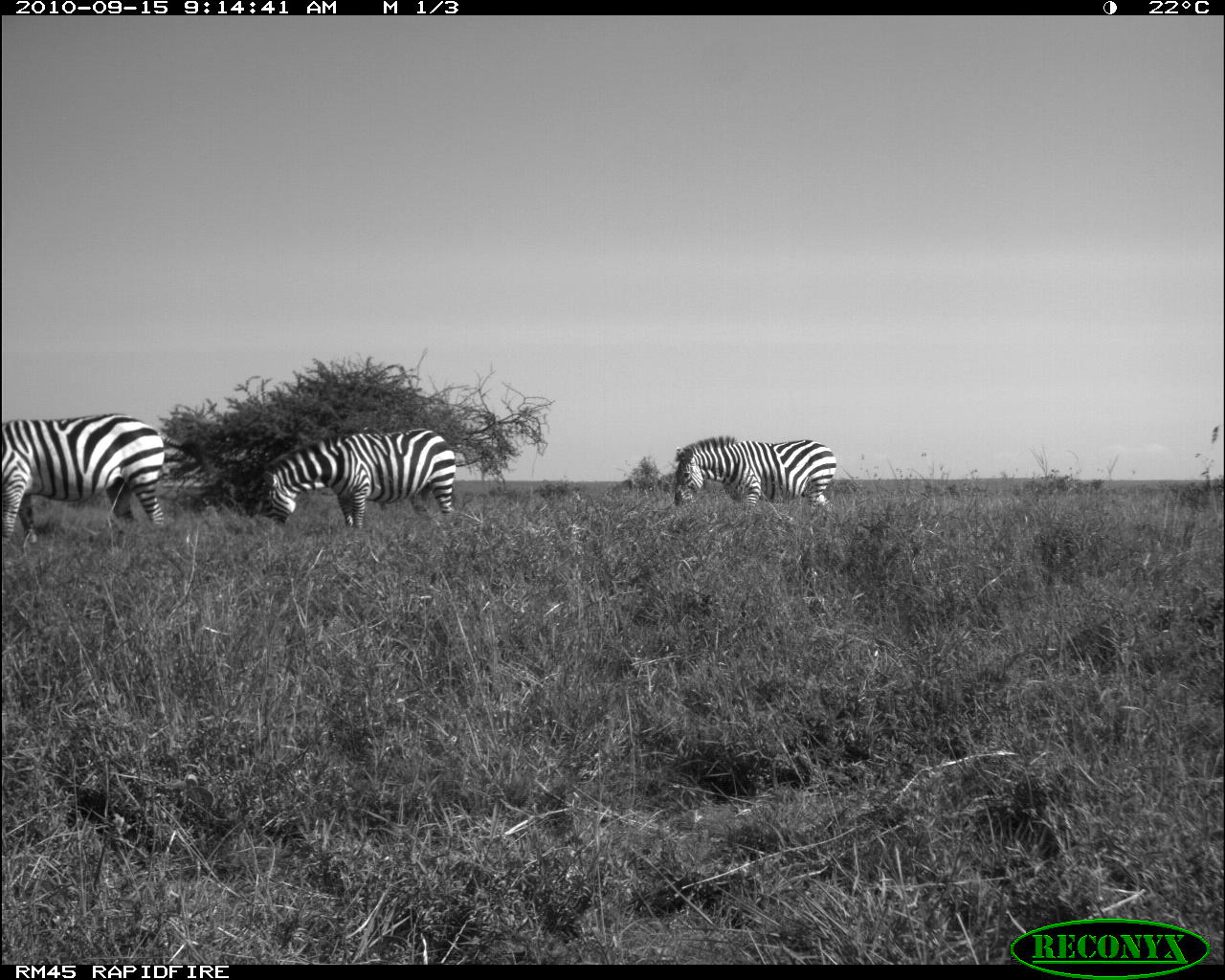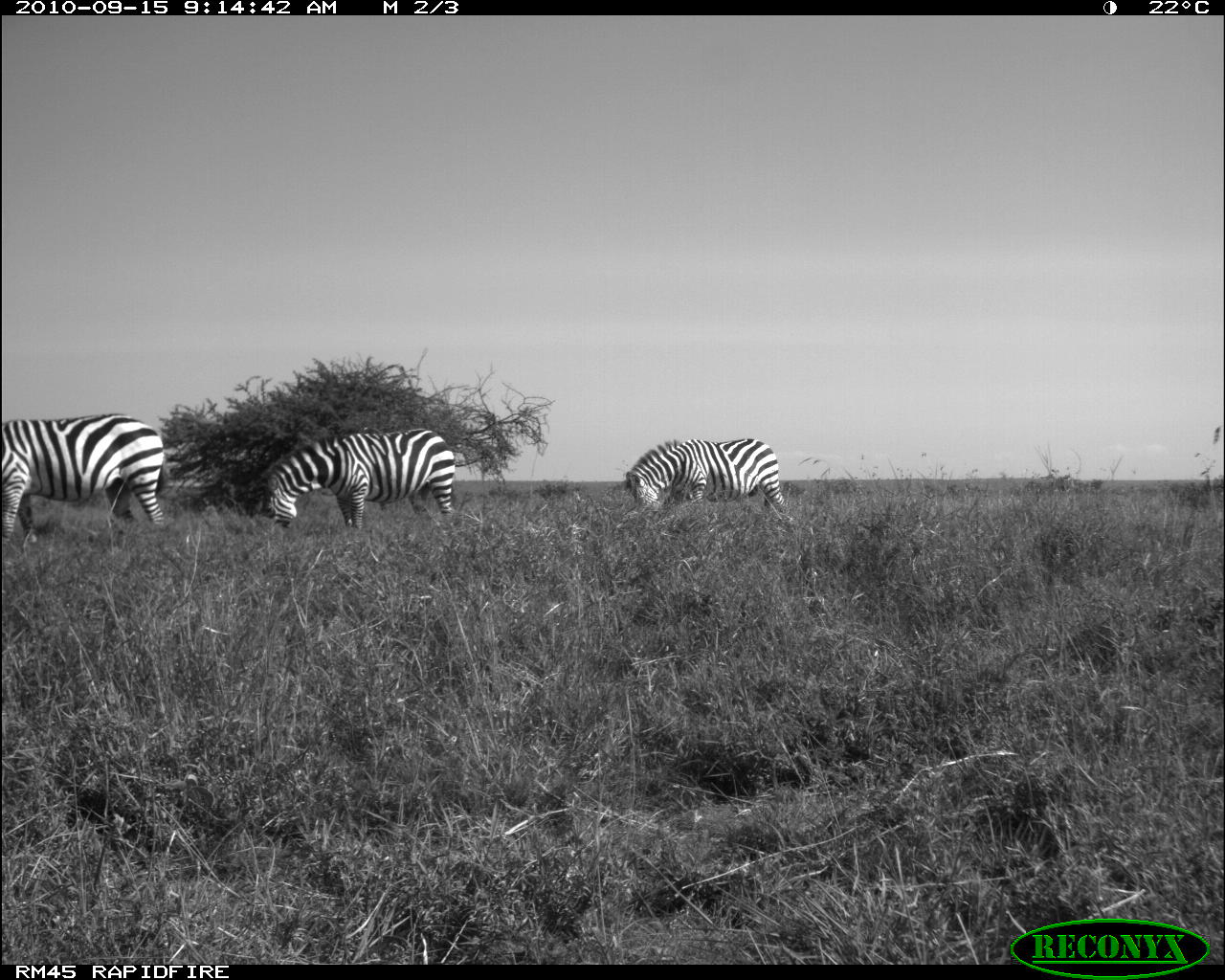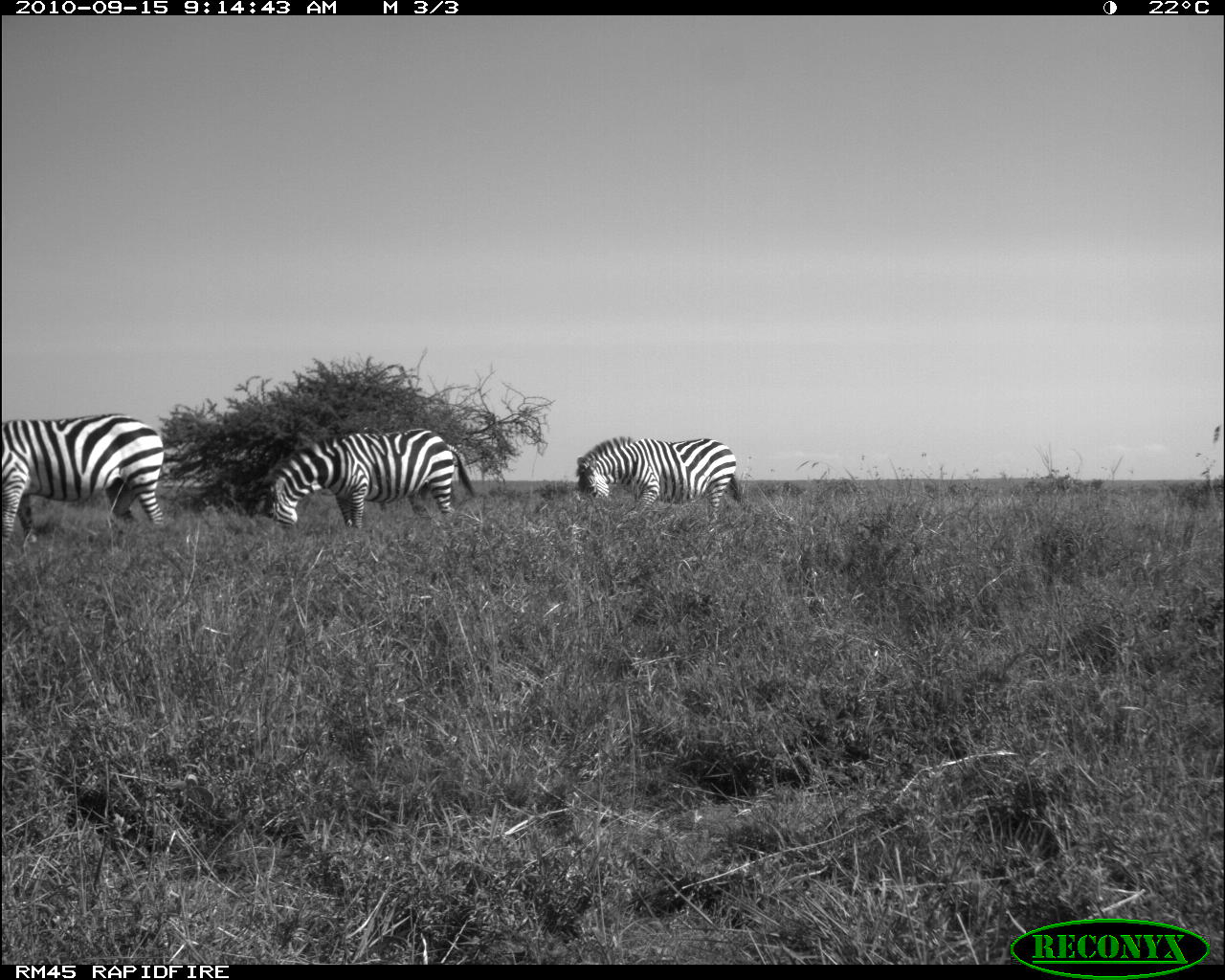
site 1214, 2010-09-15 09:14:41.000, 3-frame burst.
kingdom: Animalia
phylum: Chordata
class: Mammalia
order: Perissodactyla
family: Equidae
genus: Equus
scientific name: Equus quagga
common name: plains zebra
Equus quagga (plains zebra), count 3.